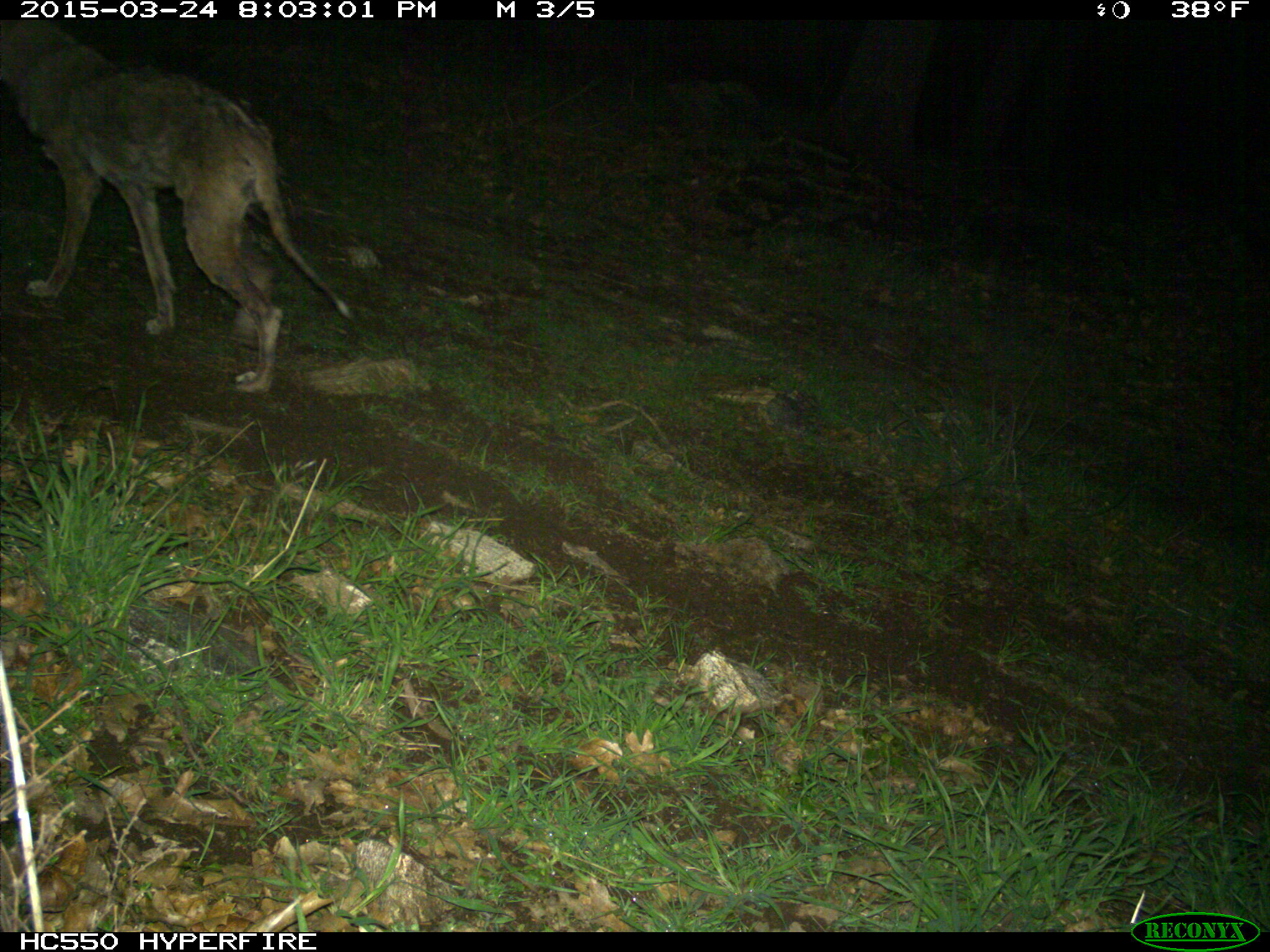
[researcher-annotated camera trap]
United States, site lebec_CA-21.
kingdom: Animalia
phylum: Chordata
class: Mammalia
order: Carnivora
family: Canidae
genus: Canis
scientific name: Canis latrans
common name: coyote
Canis latrans (coyote).